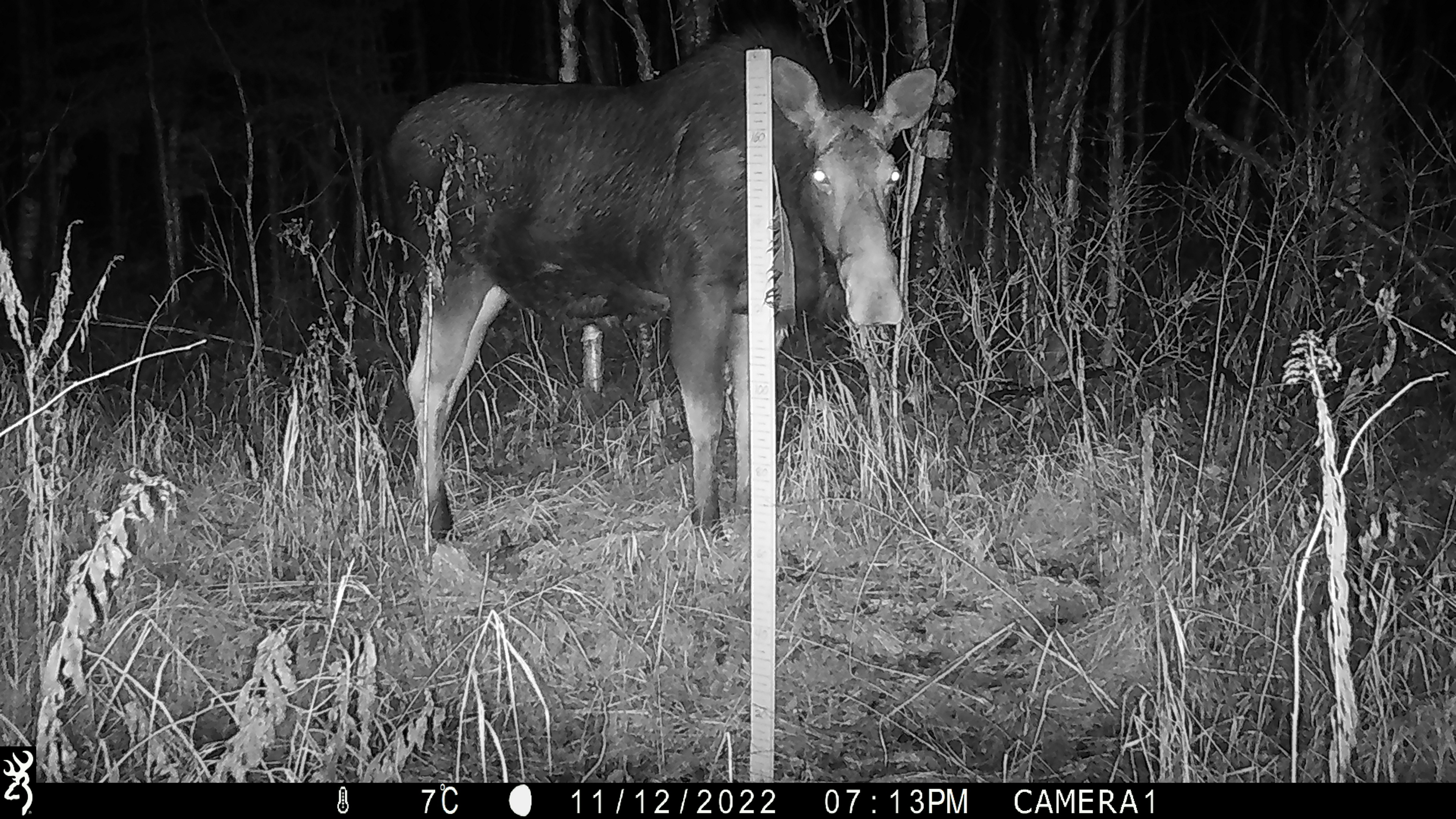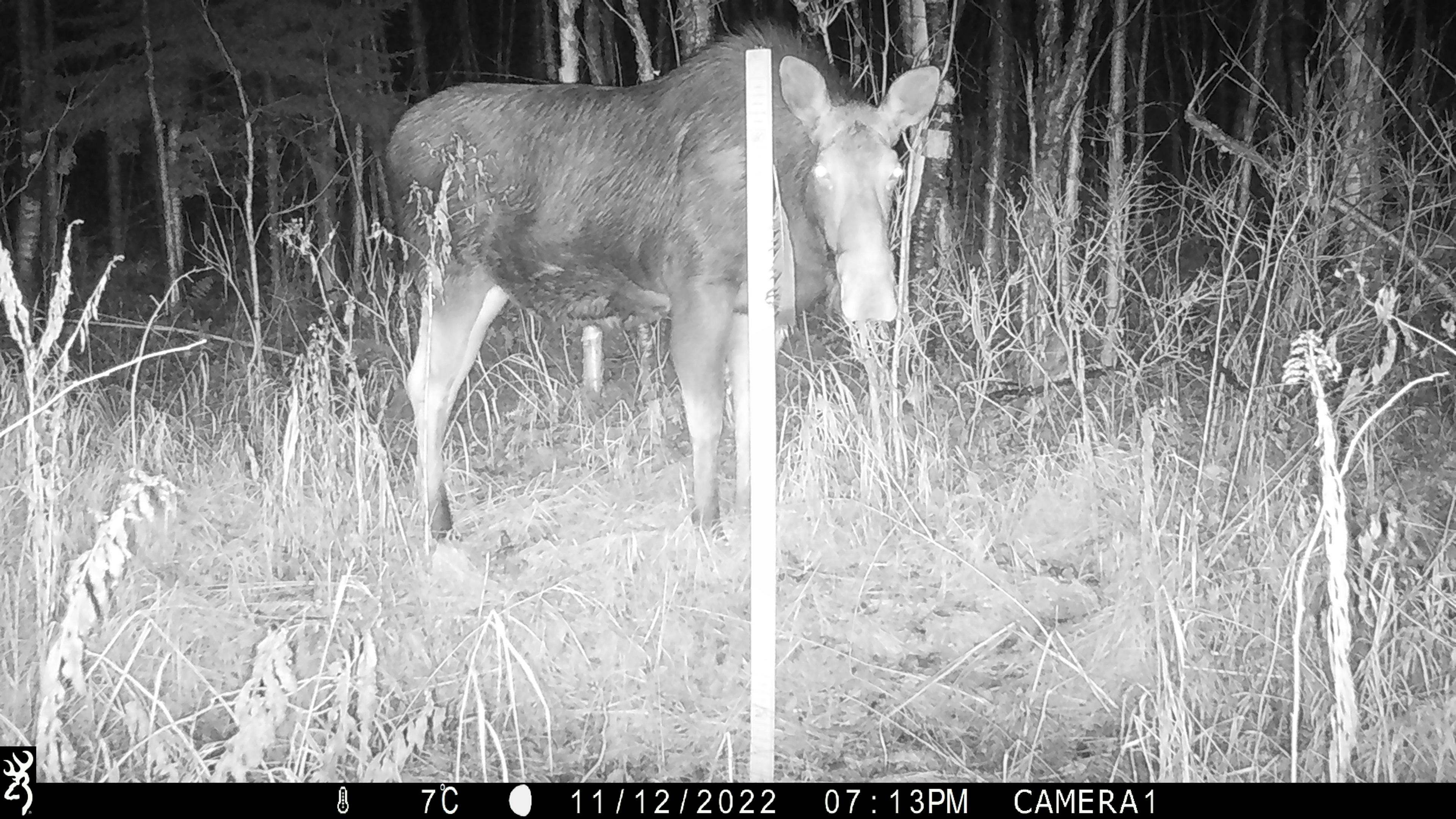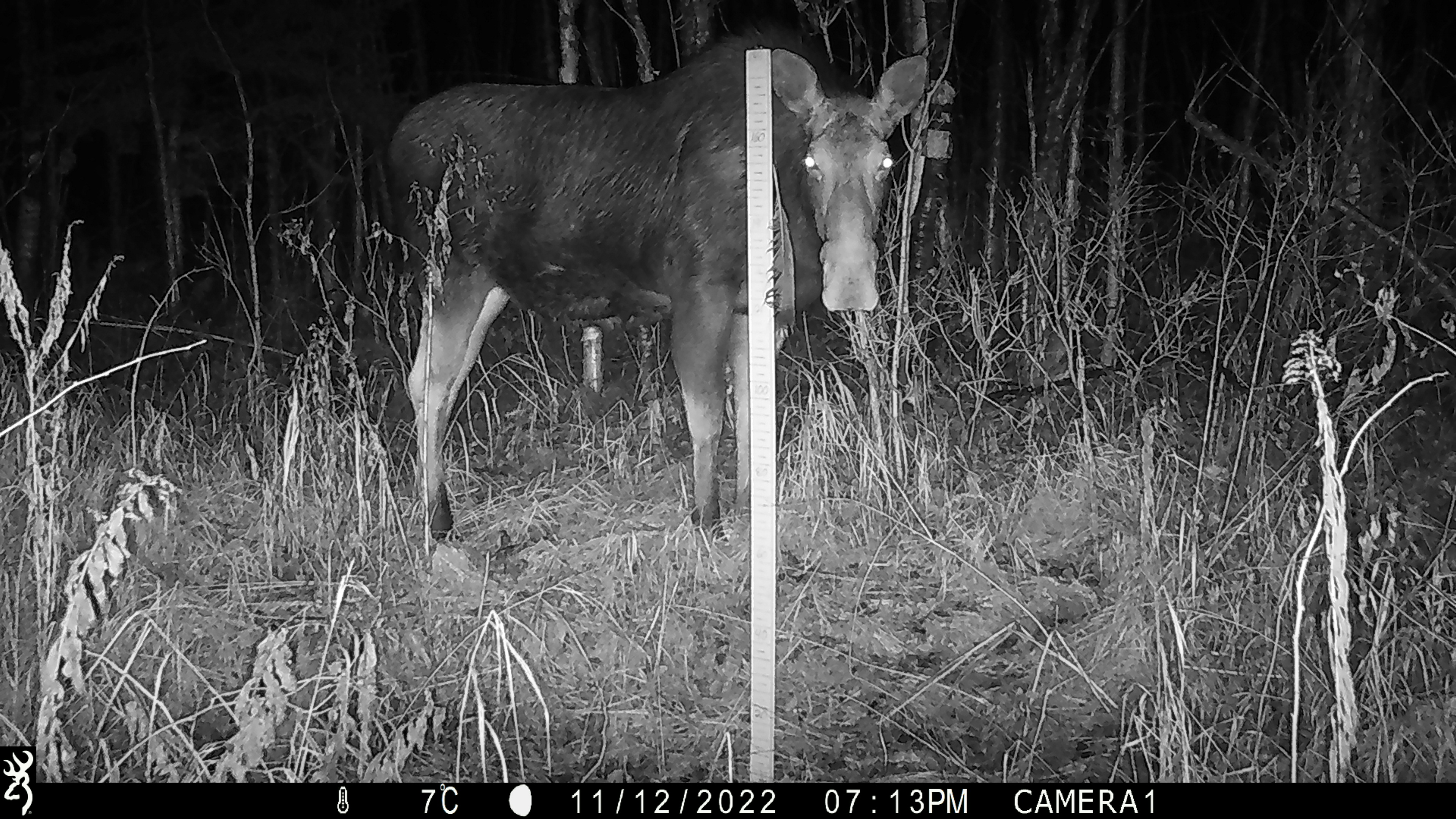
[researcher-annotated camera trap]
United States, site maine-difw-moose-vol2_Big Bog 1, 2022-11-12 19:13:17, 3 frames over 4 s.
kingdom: Animalia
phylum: Chordata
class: Mammalia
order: Artiodactyla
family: Cervidae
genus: Alces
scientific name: Alces alces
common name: moose